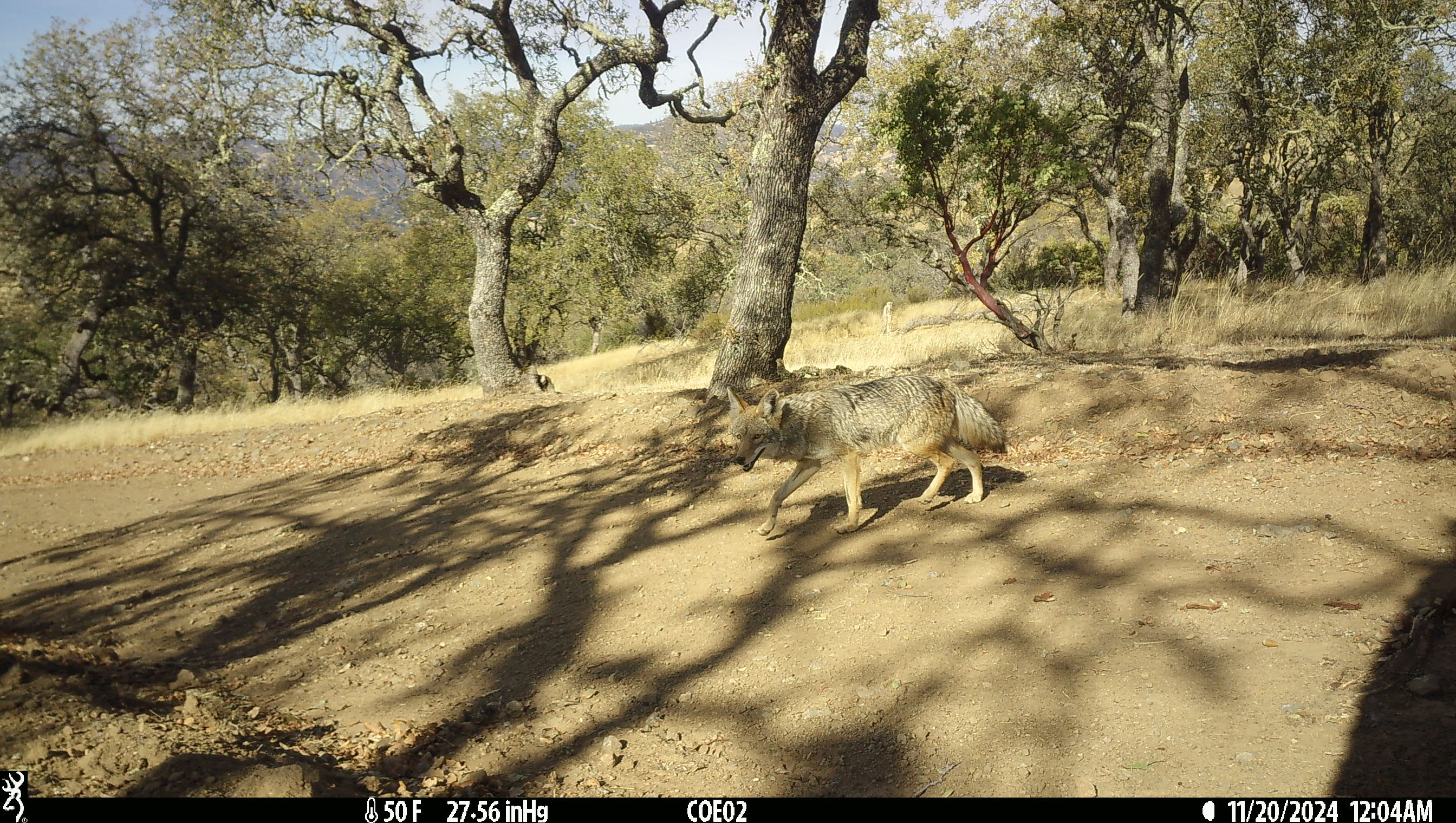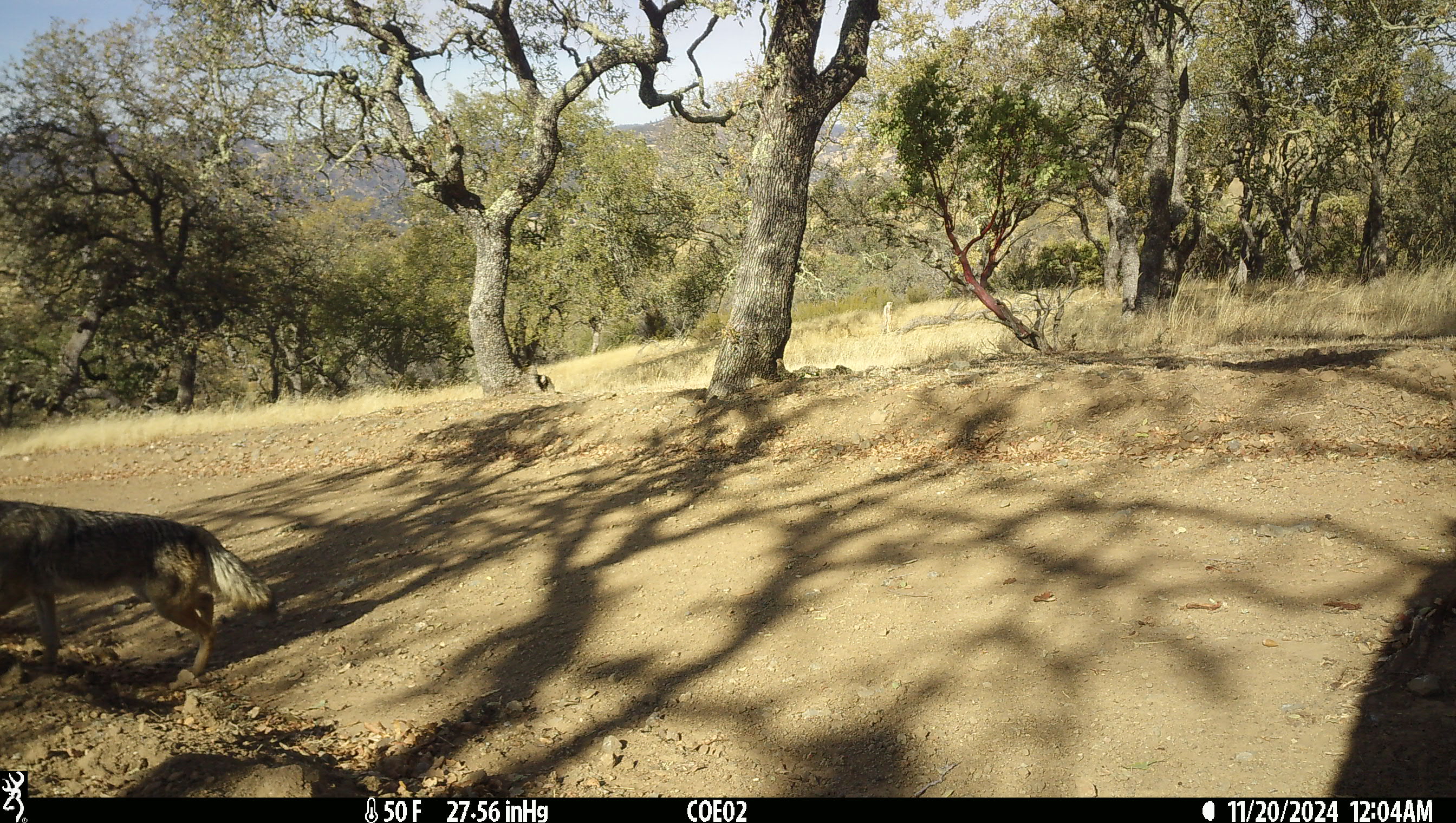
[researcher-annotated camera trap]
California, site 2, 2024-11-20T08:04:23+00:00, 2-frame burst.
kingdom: Animalia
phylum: Chordata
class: Mammalia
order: Carnivora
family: Canidae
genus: Canis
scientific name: Canis latrans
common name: coyote